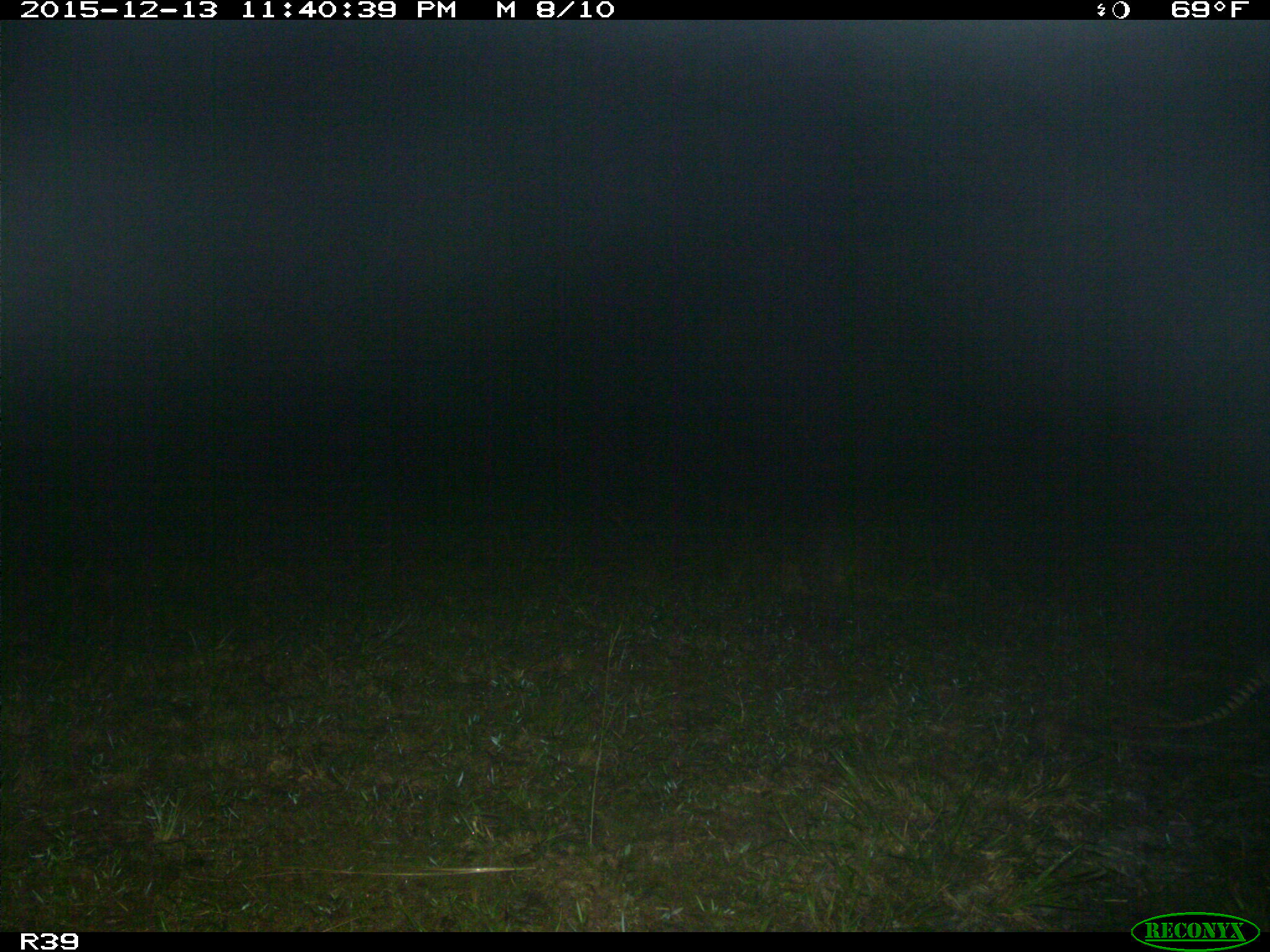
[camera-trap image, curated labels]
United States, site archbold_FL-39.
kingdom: Animalia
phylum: Chordata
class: Mammalia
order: Cingulata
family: Dasypodidae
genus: Dasypus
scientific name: Dasypus novemcinctus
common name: nine-banded armadillo